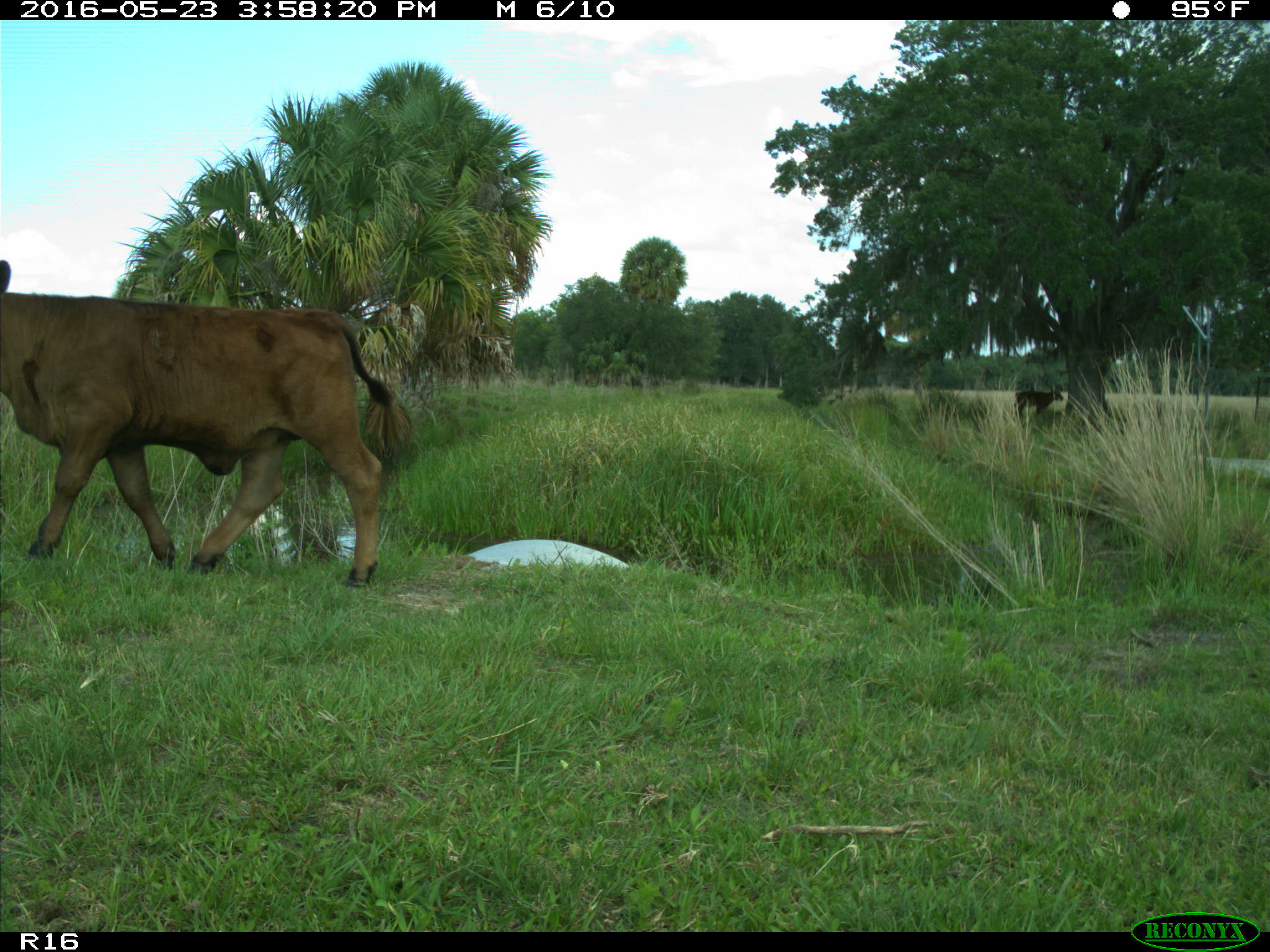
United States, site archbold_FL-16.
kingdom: Animalia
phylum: Chordata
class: Mammalia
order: Artiodactyla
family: Bovidae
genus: Bos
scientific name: Bos taurus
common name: domestic cow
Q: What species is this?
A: Bos taurus (domestic cow).